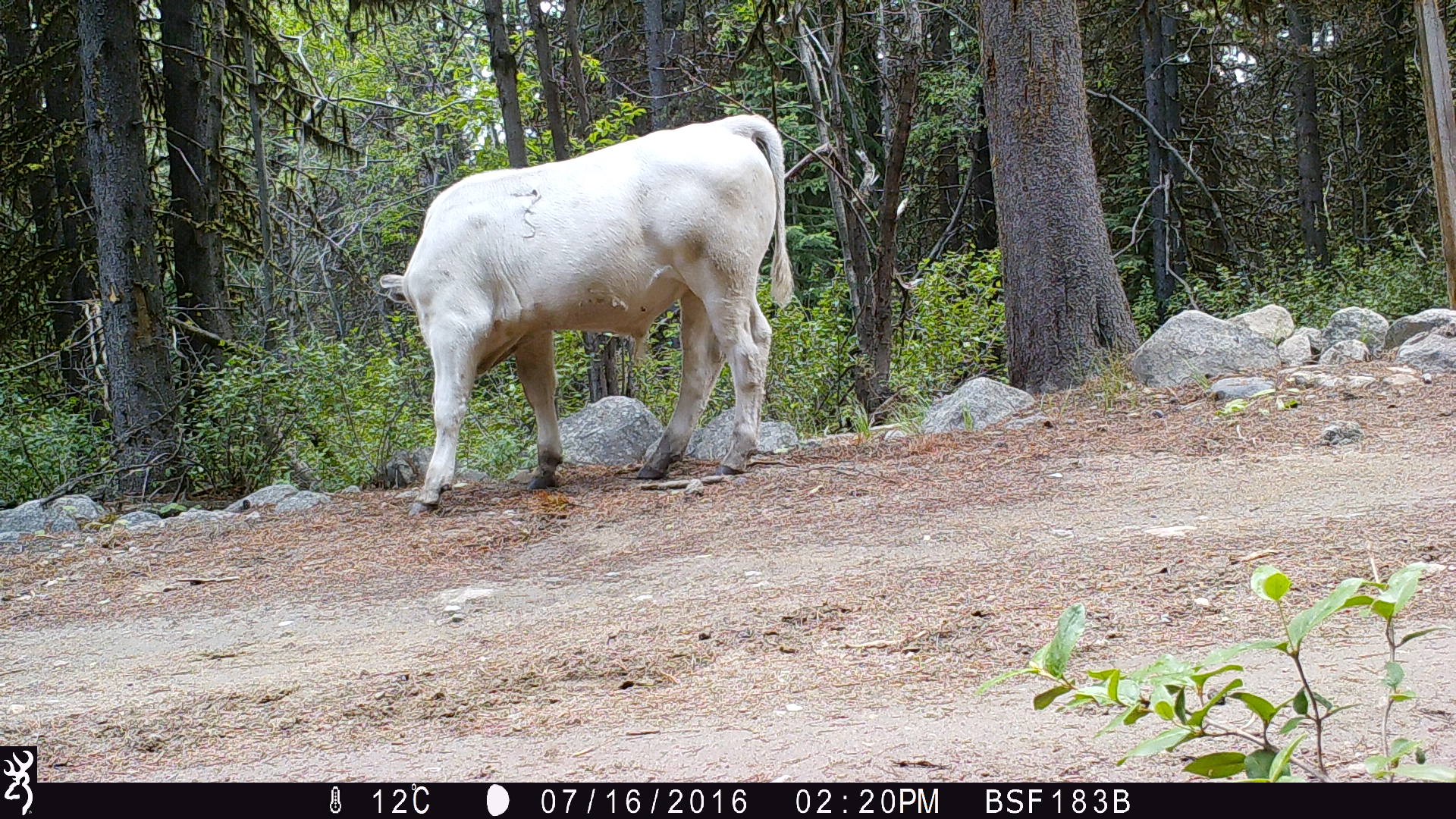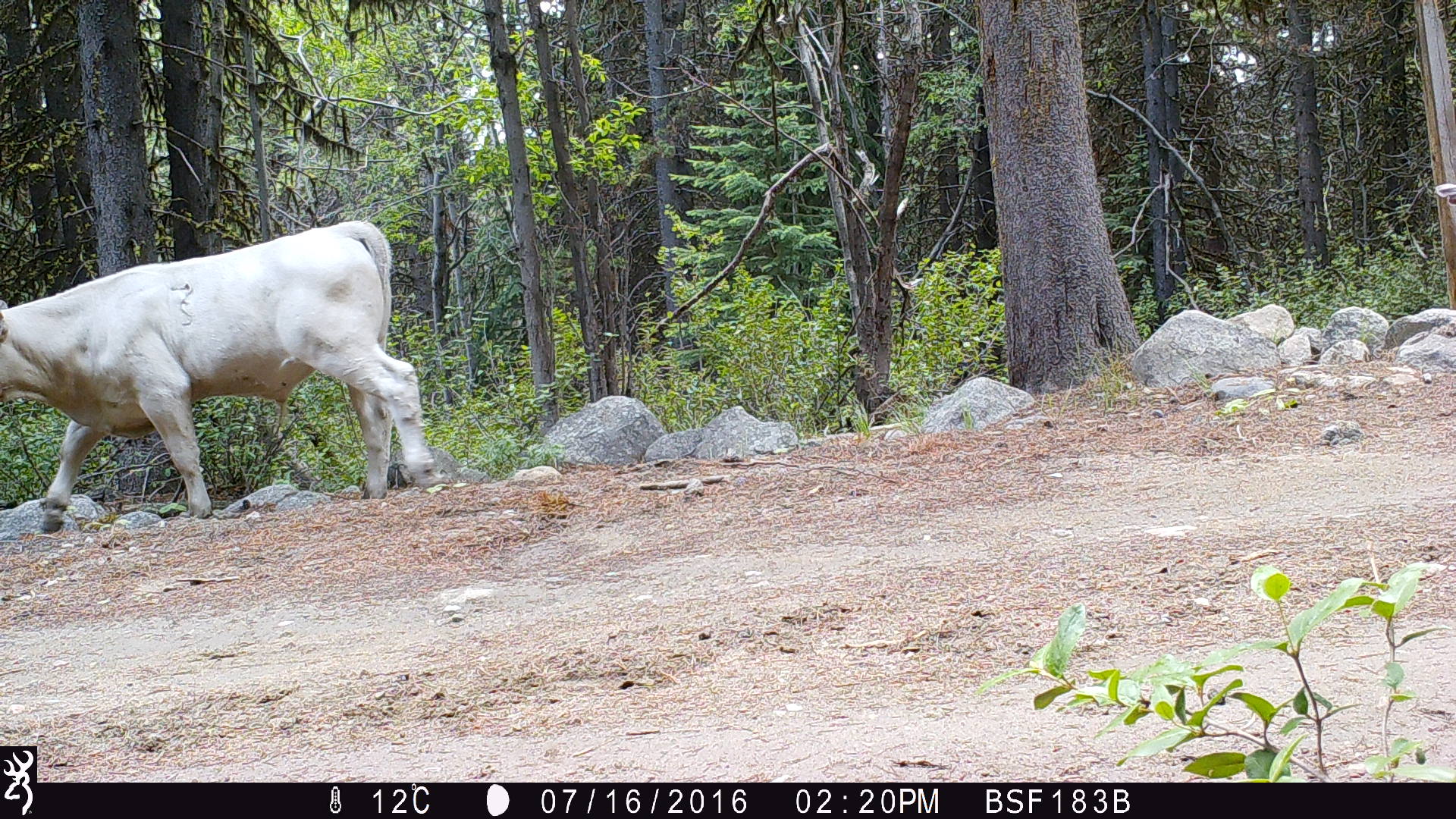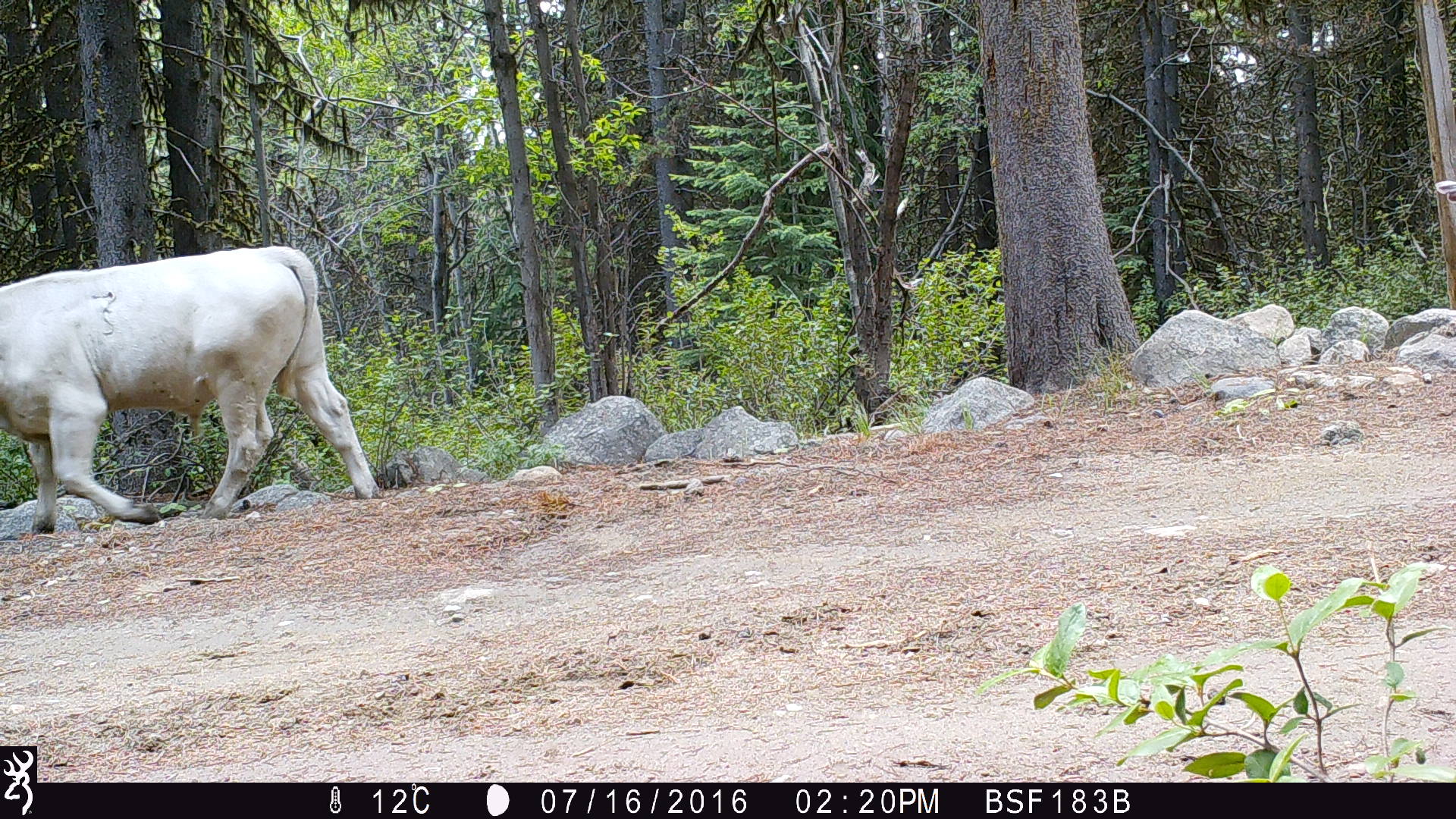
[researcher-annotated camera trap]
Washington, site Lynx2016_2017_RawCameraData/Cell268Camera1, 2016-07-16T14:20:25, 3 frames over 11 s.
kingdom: Animalia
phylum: Chordata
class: Mammalia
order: Artiodactyla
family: Bovidae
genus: Bos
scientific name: Bos taurus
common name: domestic cattle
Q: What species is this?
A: Domestic cattle (Bos taurus).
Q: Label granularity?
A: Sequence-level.